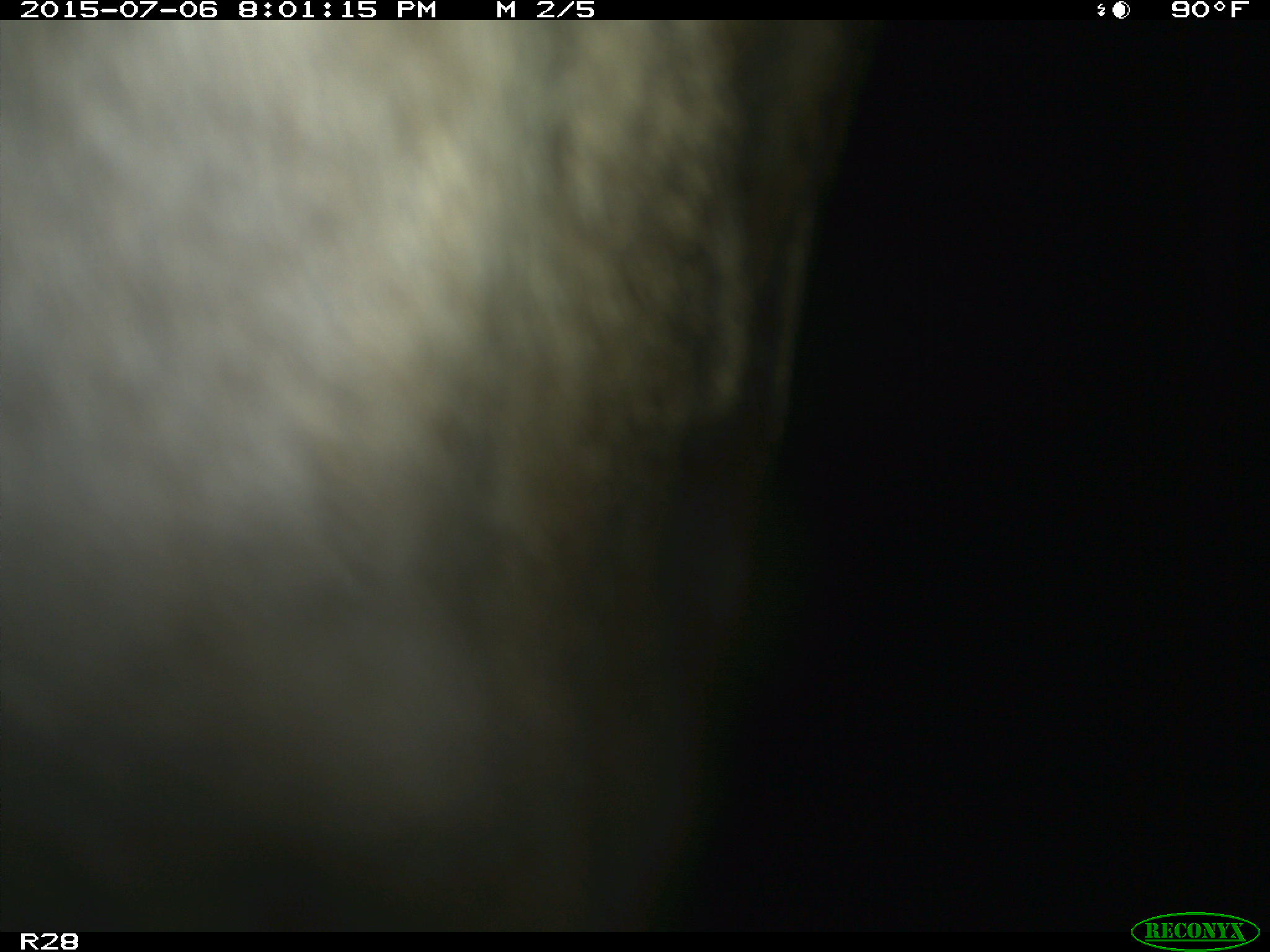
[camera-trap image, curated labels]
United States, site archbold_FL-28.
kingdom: Animalia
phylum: Chordata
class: Mammalia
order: Artiodactyla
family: Bovidae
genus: Bos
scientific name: Bos taurus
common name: domestic cow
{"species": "Bos taurus (domestic cow)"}